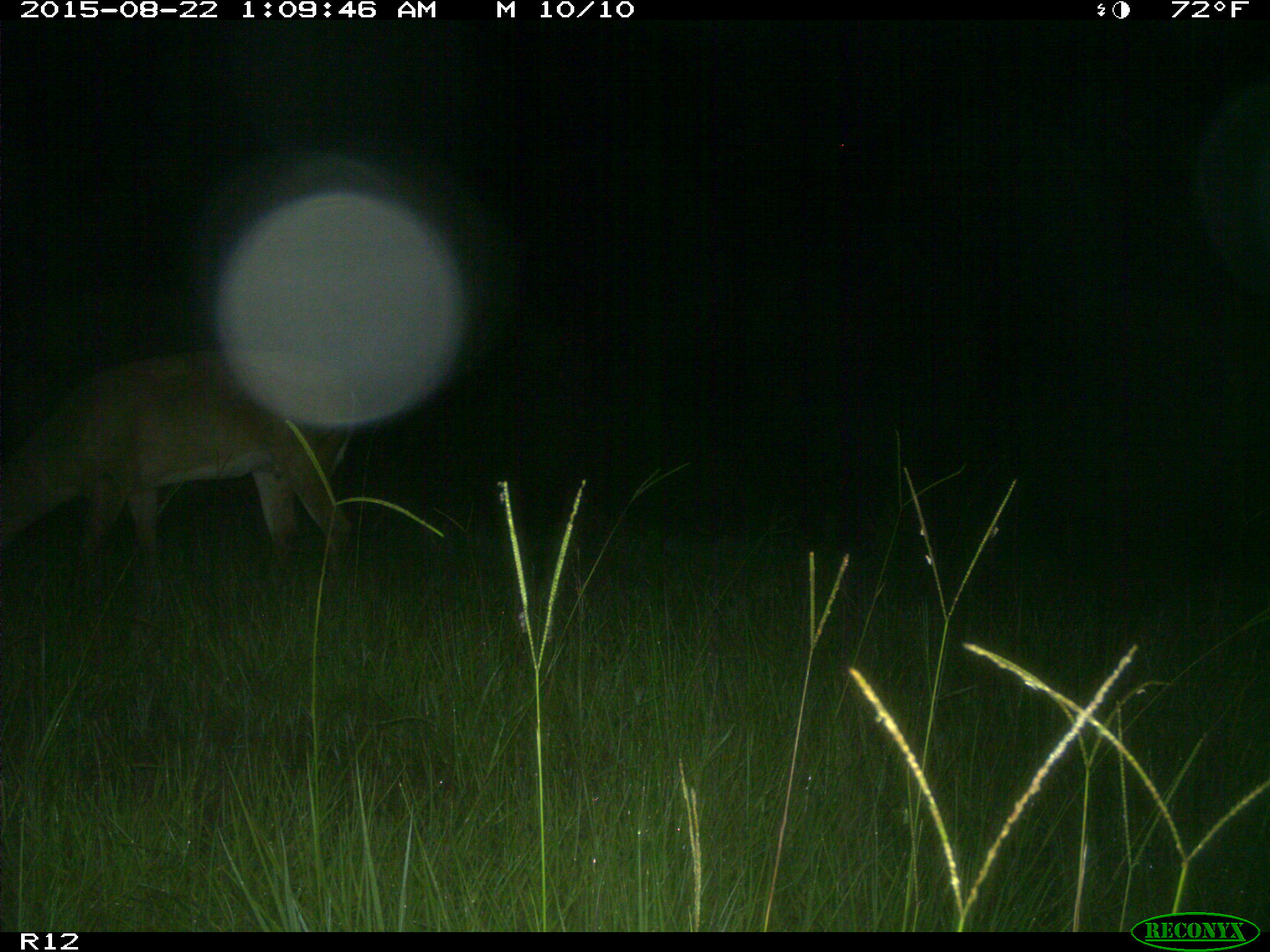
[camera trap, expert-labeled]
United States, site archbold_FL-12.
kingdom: Animalia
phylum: Chordata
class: Mammalia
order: Artiodactyla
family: Cervidae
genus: Odocoileus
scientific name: Odocoileus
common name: deer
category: unidentified deer